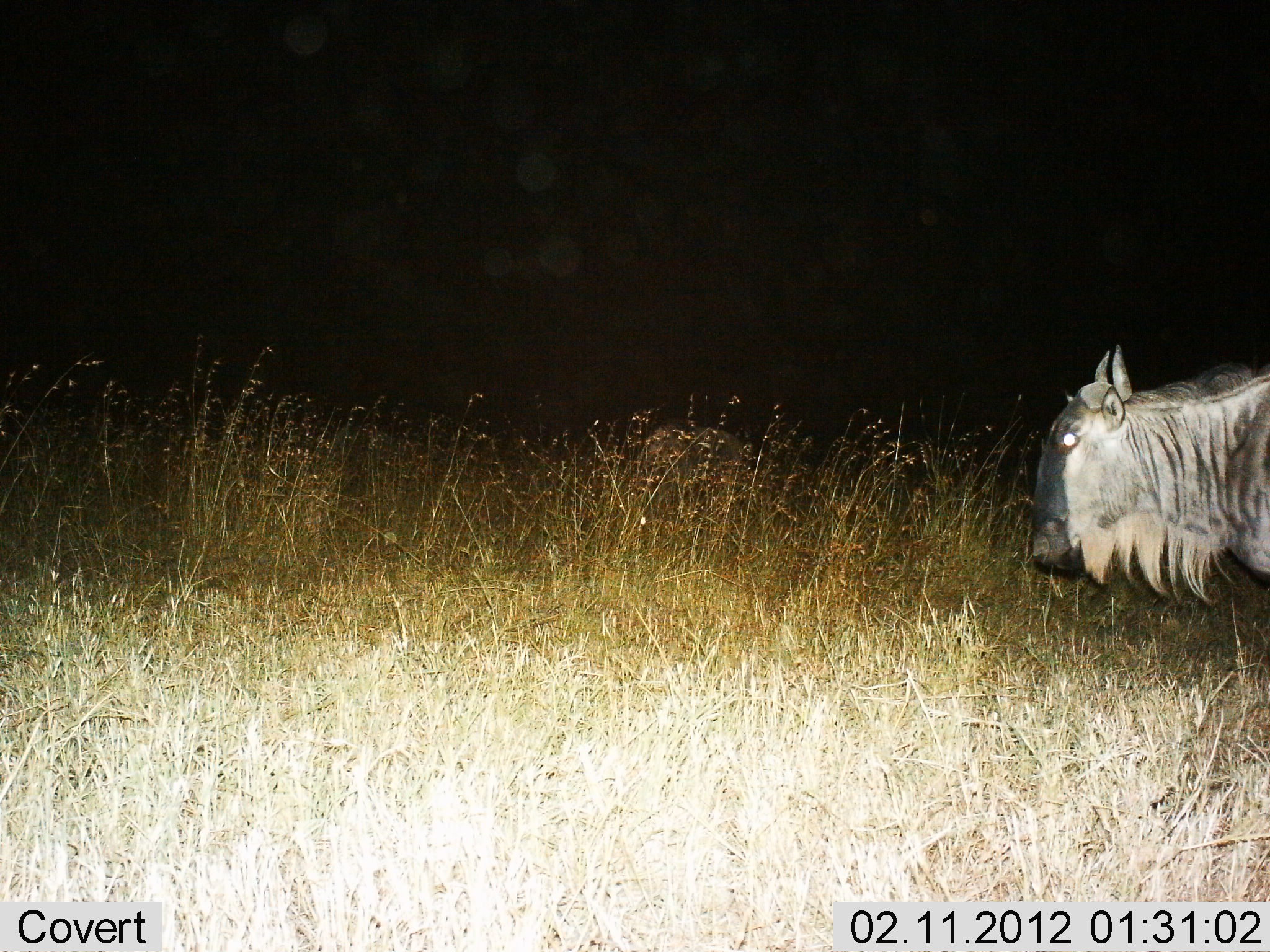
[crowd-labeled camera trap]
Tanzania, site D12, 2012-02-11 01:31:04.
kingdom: Animalia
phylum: Chordata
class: Mammalia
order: Artiodactyla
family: Bovidae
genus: Connochaetes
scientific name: Connochaetes taurinus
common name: blue wildebeest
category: wildebeest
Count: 1.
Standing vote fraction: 61%.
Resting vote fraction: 0%.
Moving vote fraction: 39%.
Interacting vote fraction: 0%.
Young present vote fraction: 0%.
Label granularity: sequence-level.